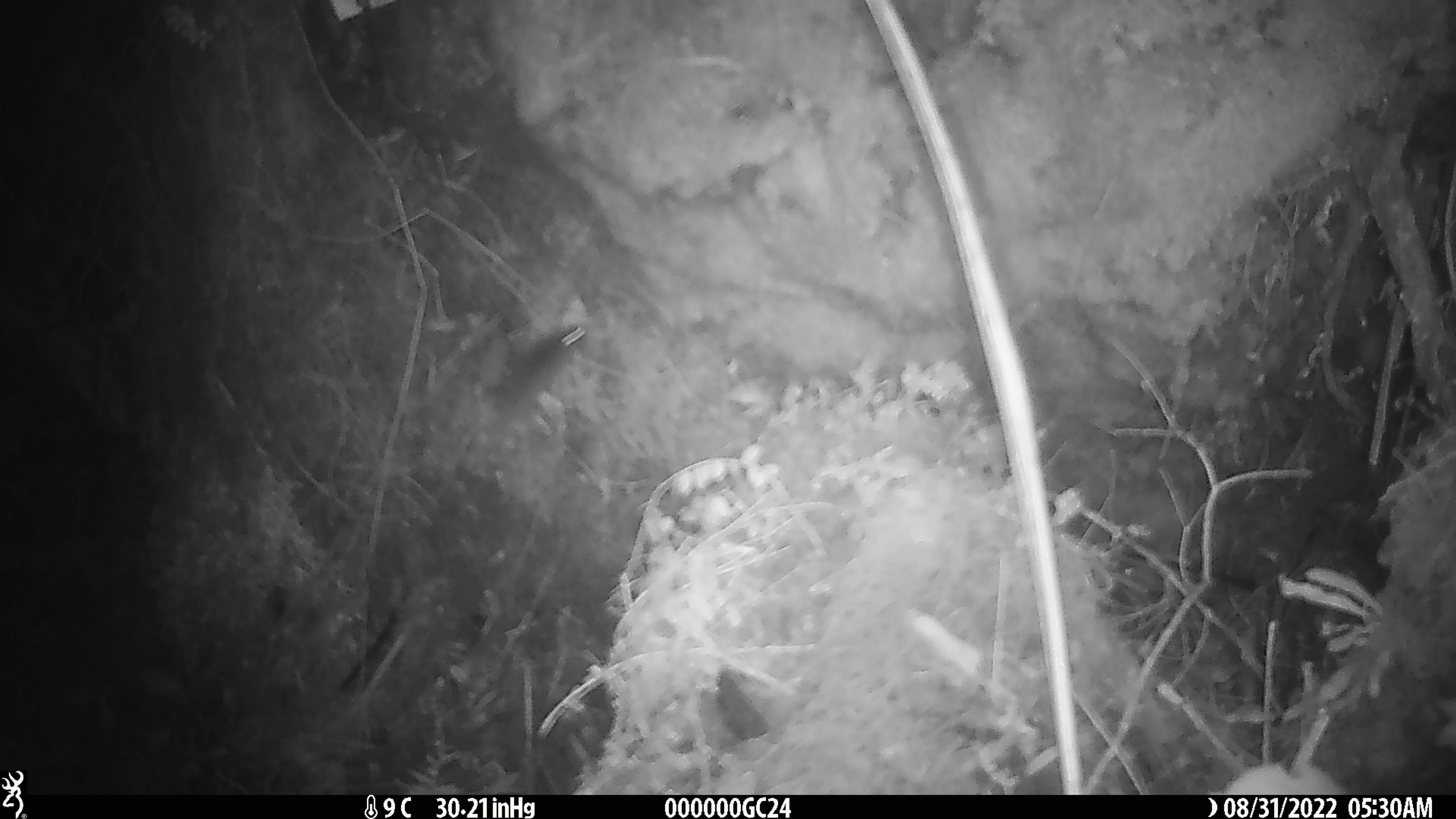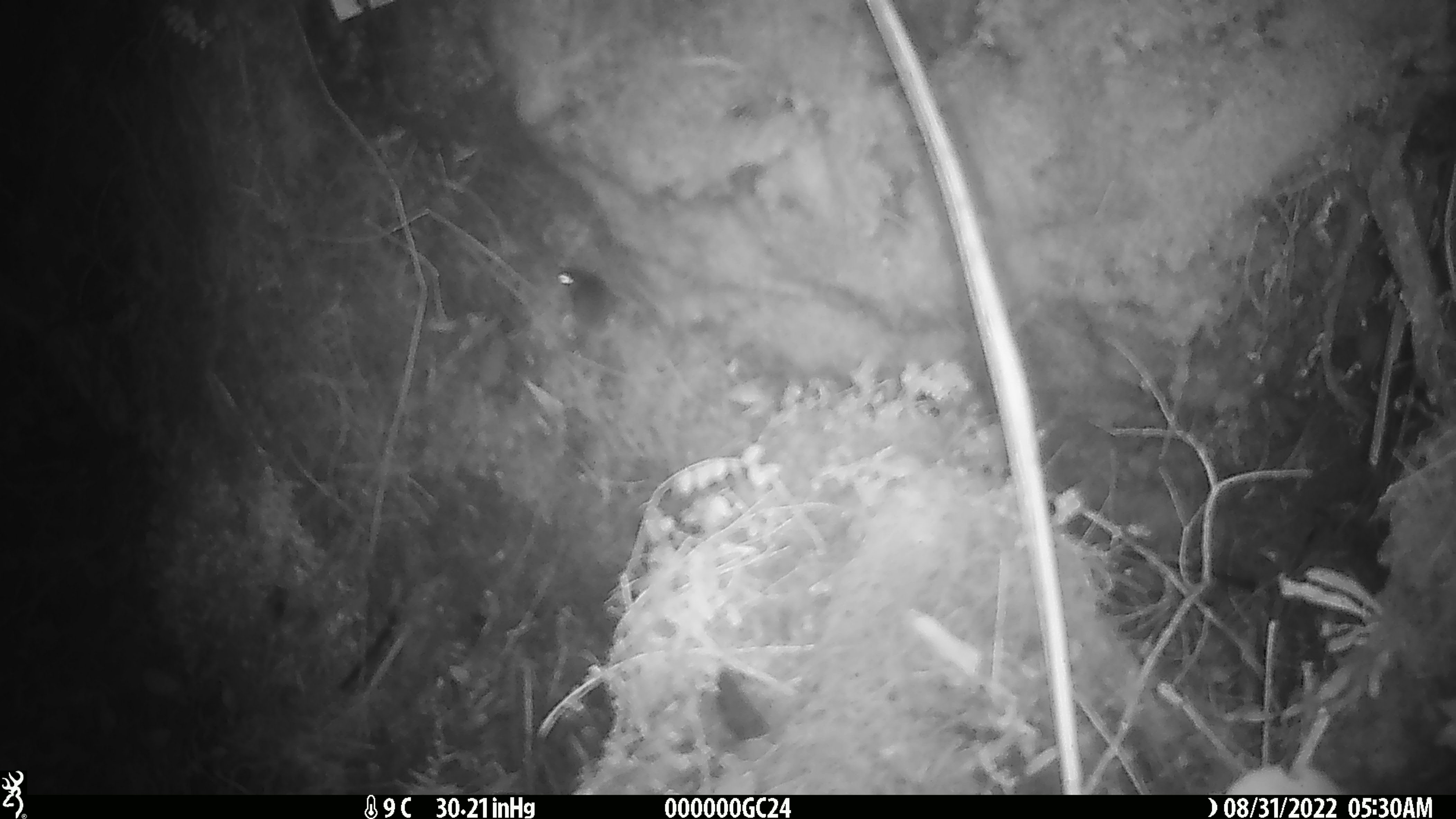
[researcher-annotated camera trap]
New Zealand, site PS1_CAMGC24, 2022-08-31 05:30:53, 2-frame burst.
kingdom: Animalia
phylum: Chordata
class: Mammalia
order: Rodentia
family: Muridae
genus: Mus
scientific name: Mus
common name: mouse